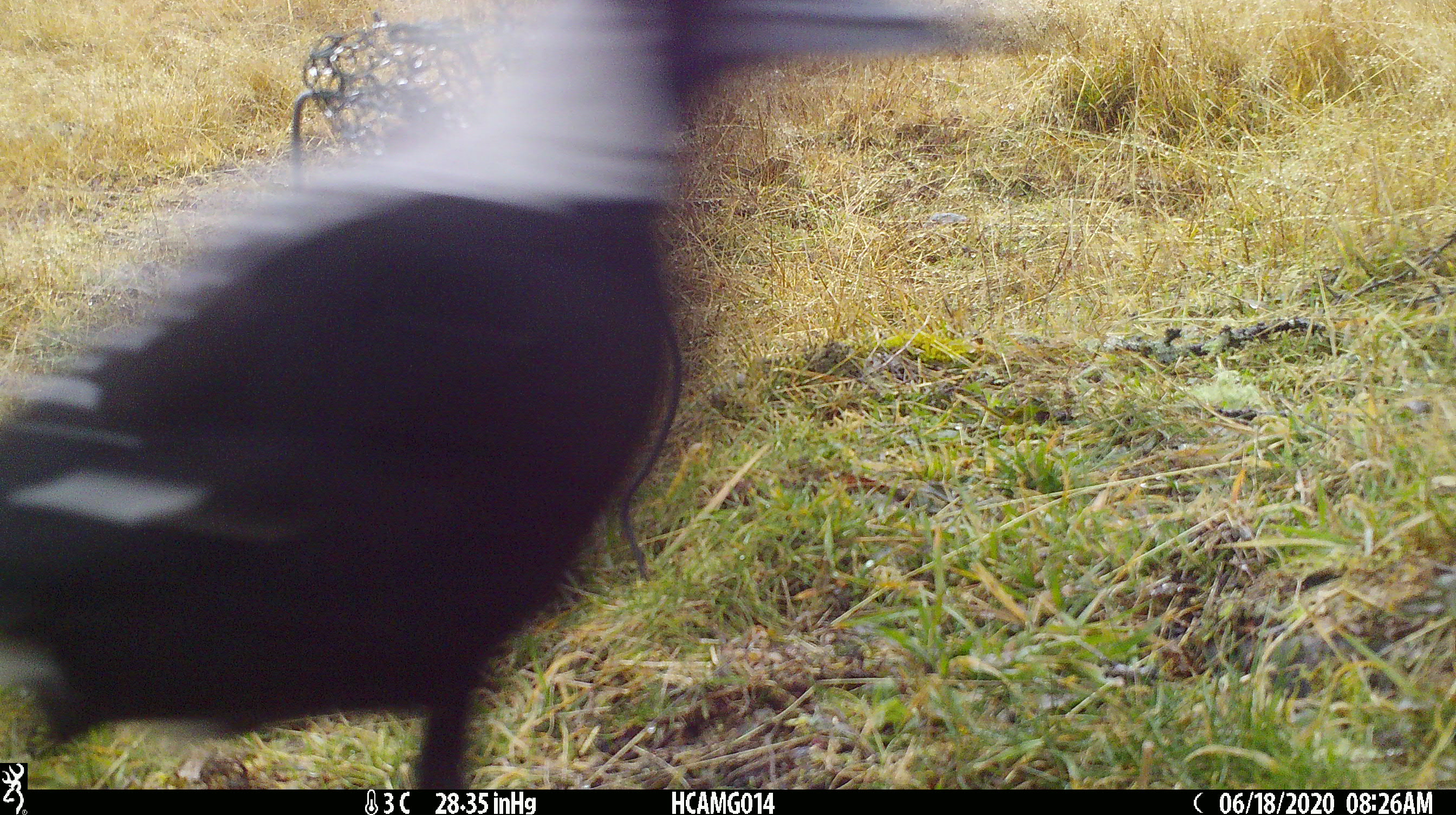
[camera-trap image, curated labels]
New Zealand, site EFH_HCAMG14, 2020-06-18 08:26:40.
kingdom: Animalia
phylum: Chordata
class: Aves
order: Passeriformes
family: Artamidae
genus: Gymnorhina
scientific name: Gymnorhina tibicen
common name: australian magpie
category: magpie